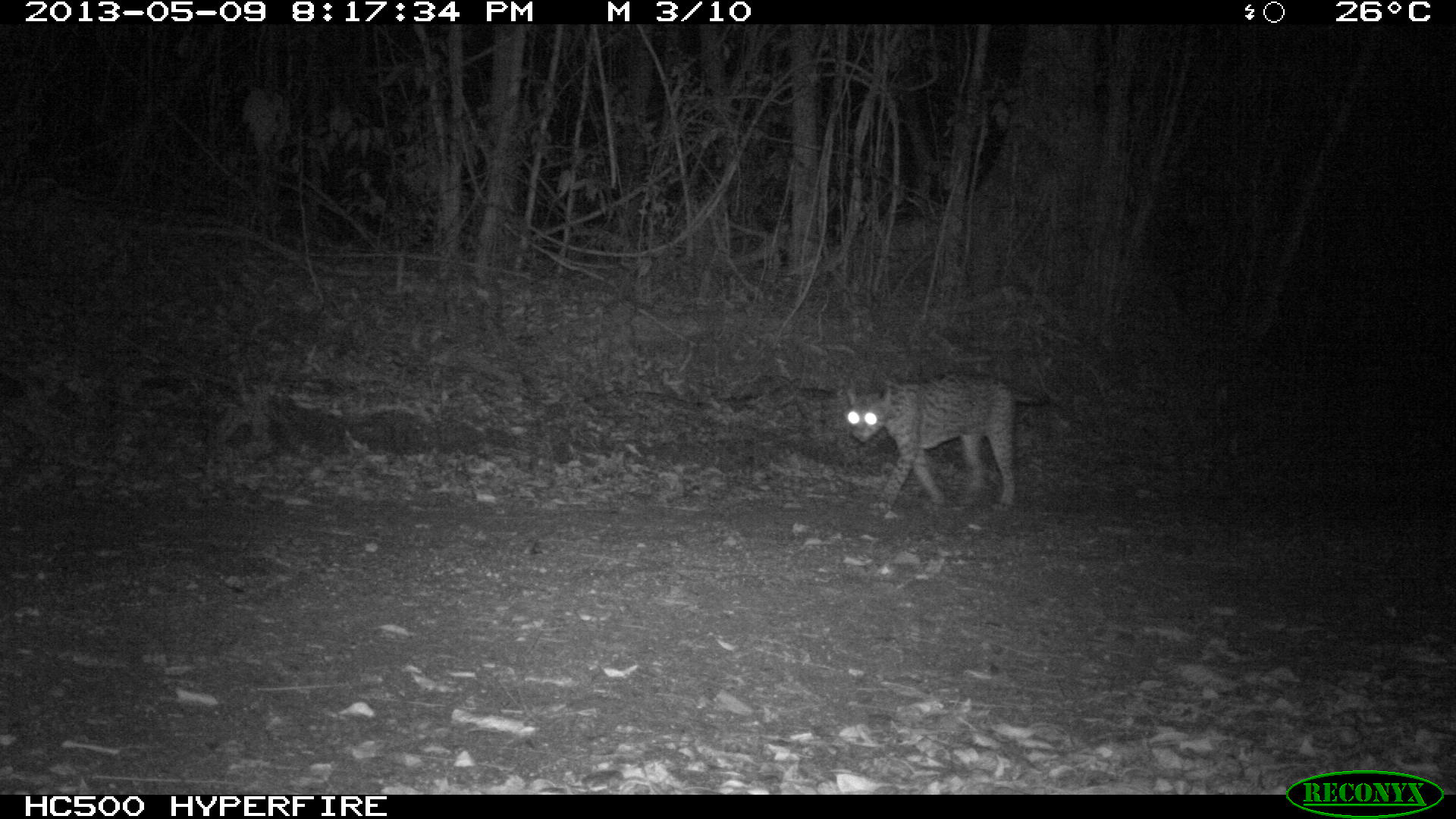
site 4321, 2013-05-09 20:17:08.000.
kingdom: Animalia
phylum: Chordata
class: Mammalia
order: Carnivora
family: Felidae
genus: Leopardus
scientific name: Leopardus pardalis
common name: ocelot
Leopardus pardalis (ocelot), count 1, sex male.